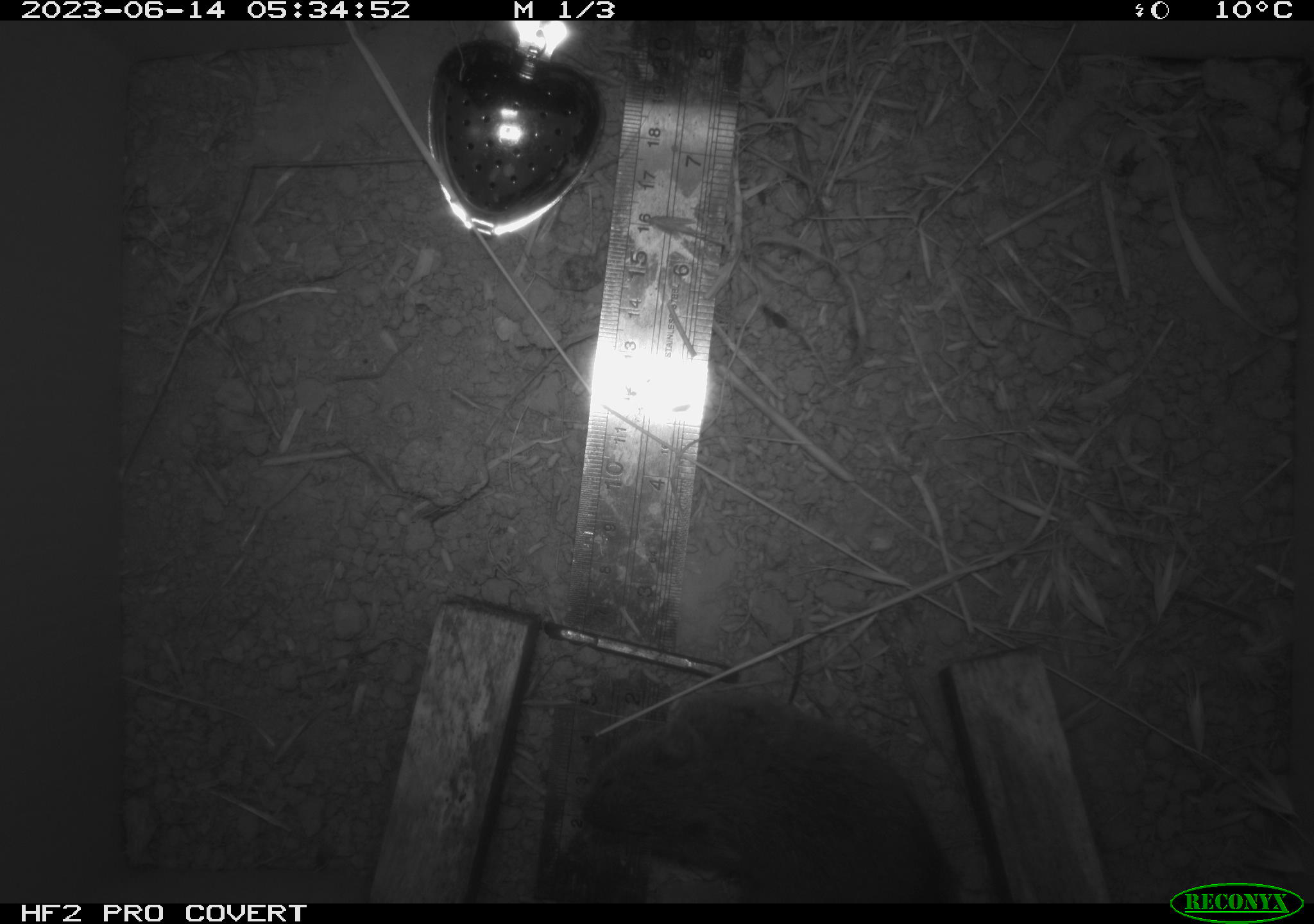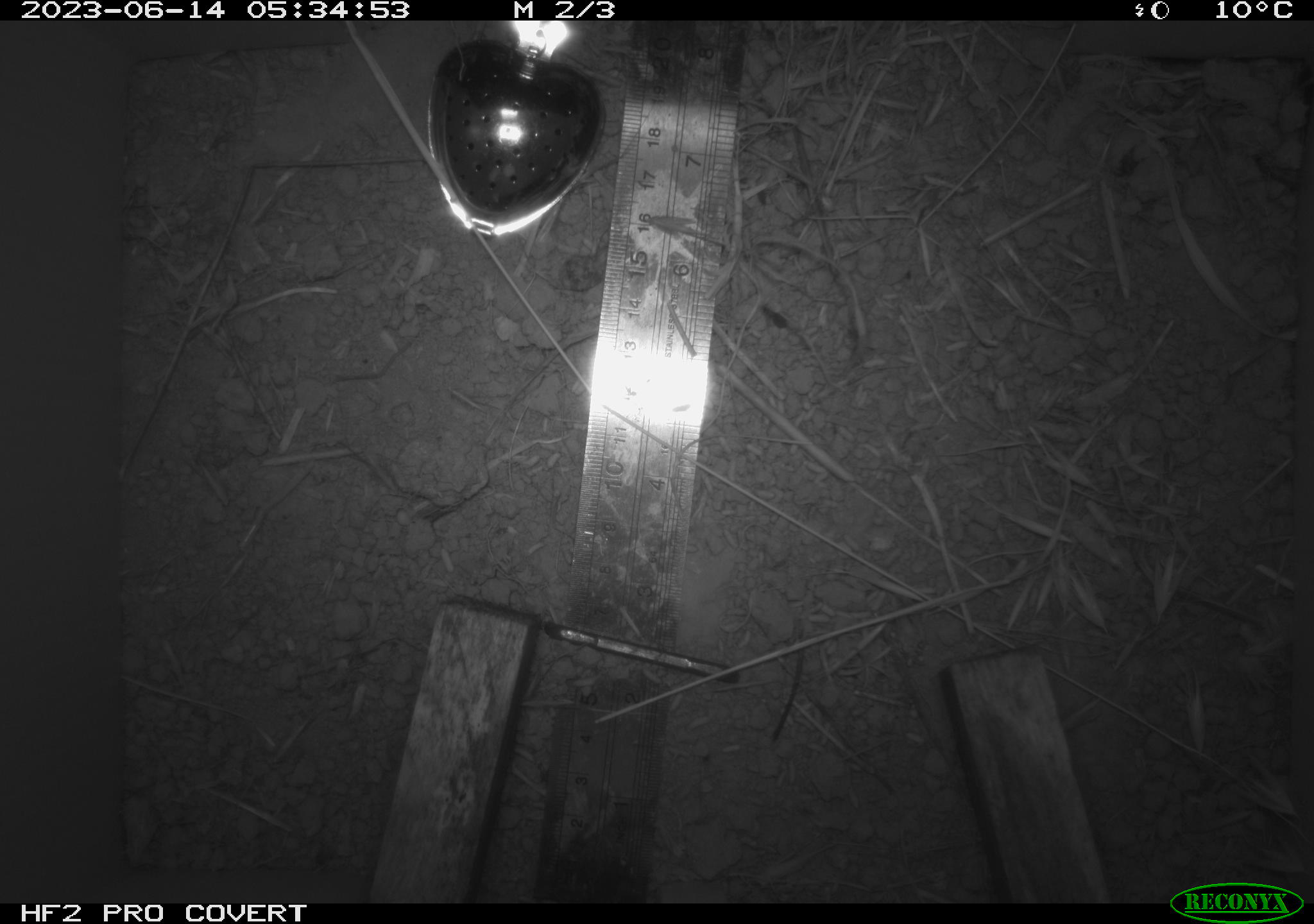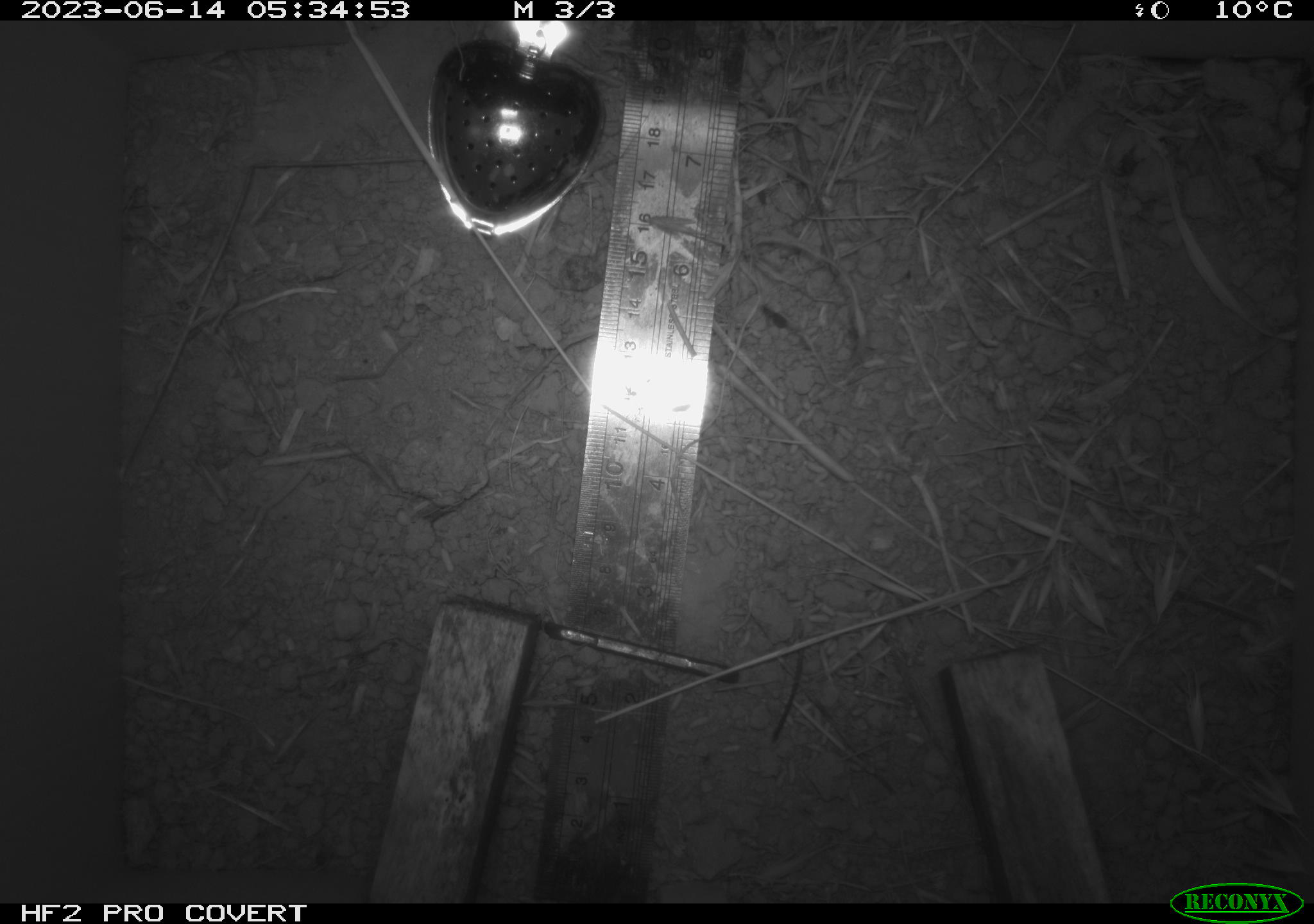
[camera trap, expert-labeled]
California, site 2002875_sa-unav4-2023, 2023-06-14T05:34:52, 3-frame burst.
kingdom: Animalia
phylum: Chordata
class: Mammalia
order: Rodentia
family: Cricetidae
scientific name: Arvicolinae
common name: voles, lemmings, and muskrats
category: arvicolinae subfamily